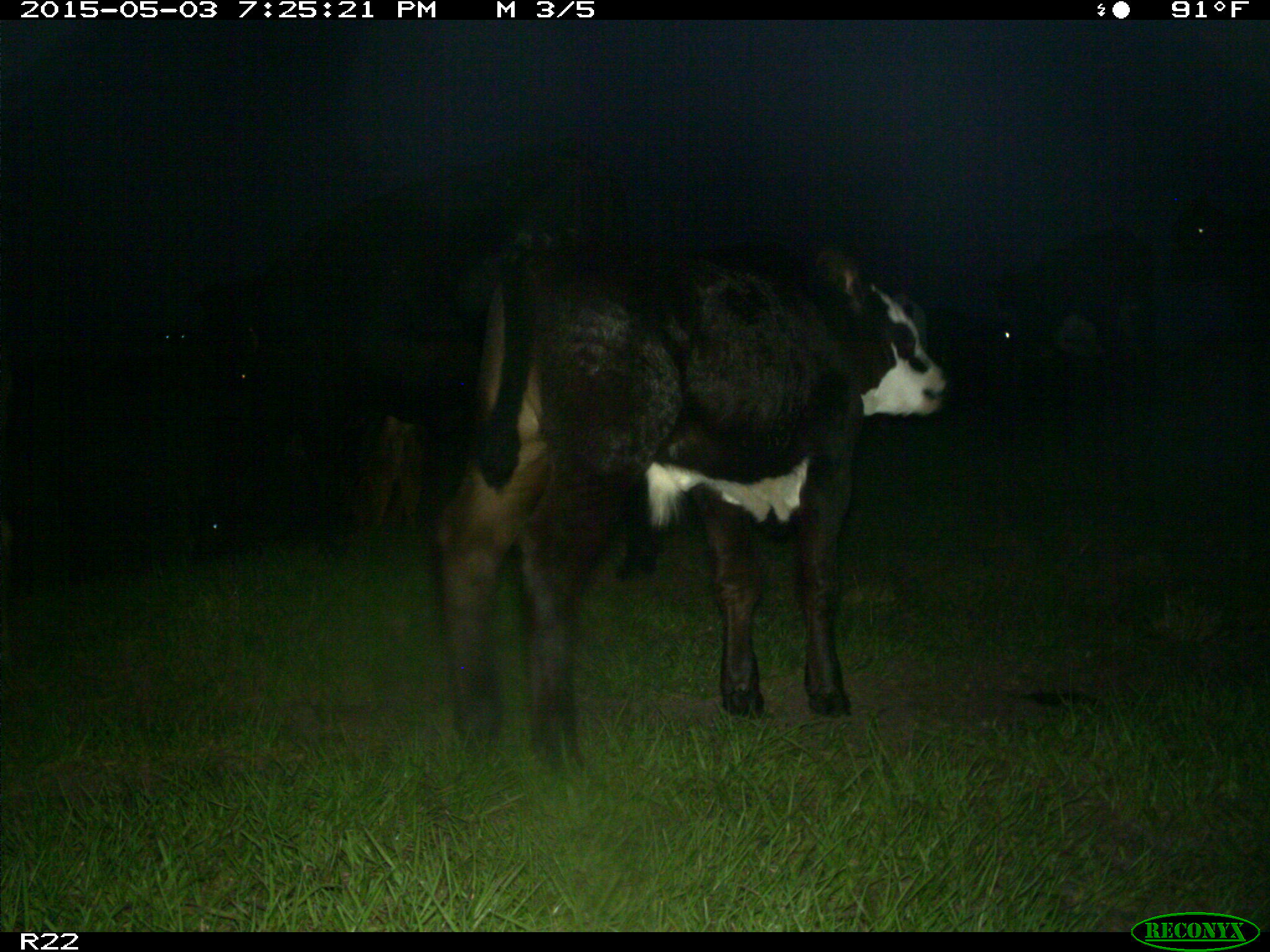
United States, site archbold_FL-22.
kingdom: Animalia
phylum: Chordata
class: Mammalia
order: Artiodactyla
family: Bovidae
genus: Bos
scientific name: Bos taurus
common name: domestic cow